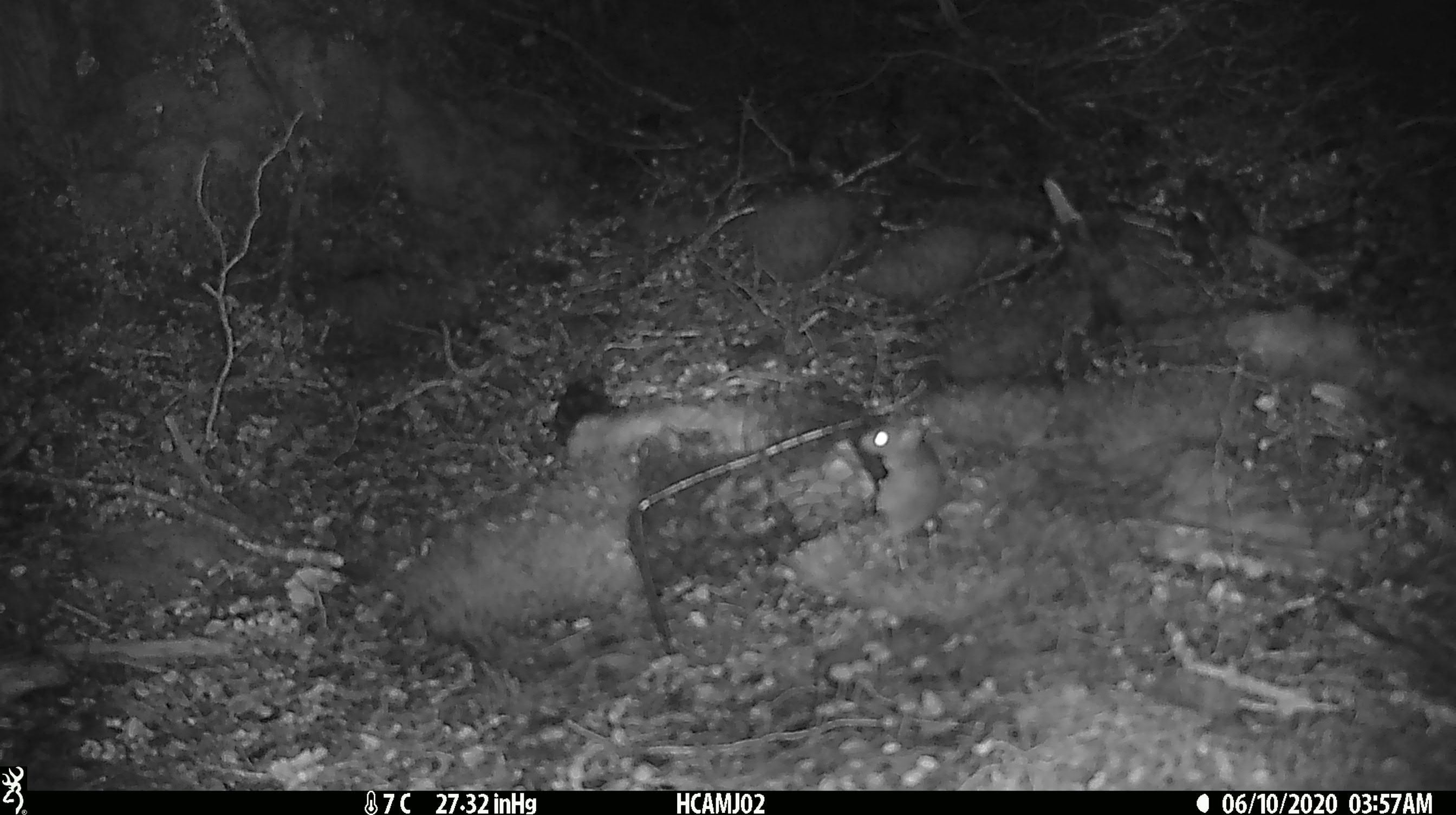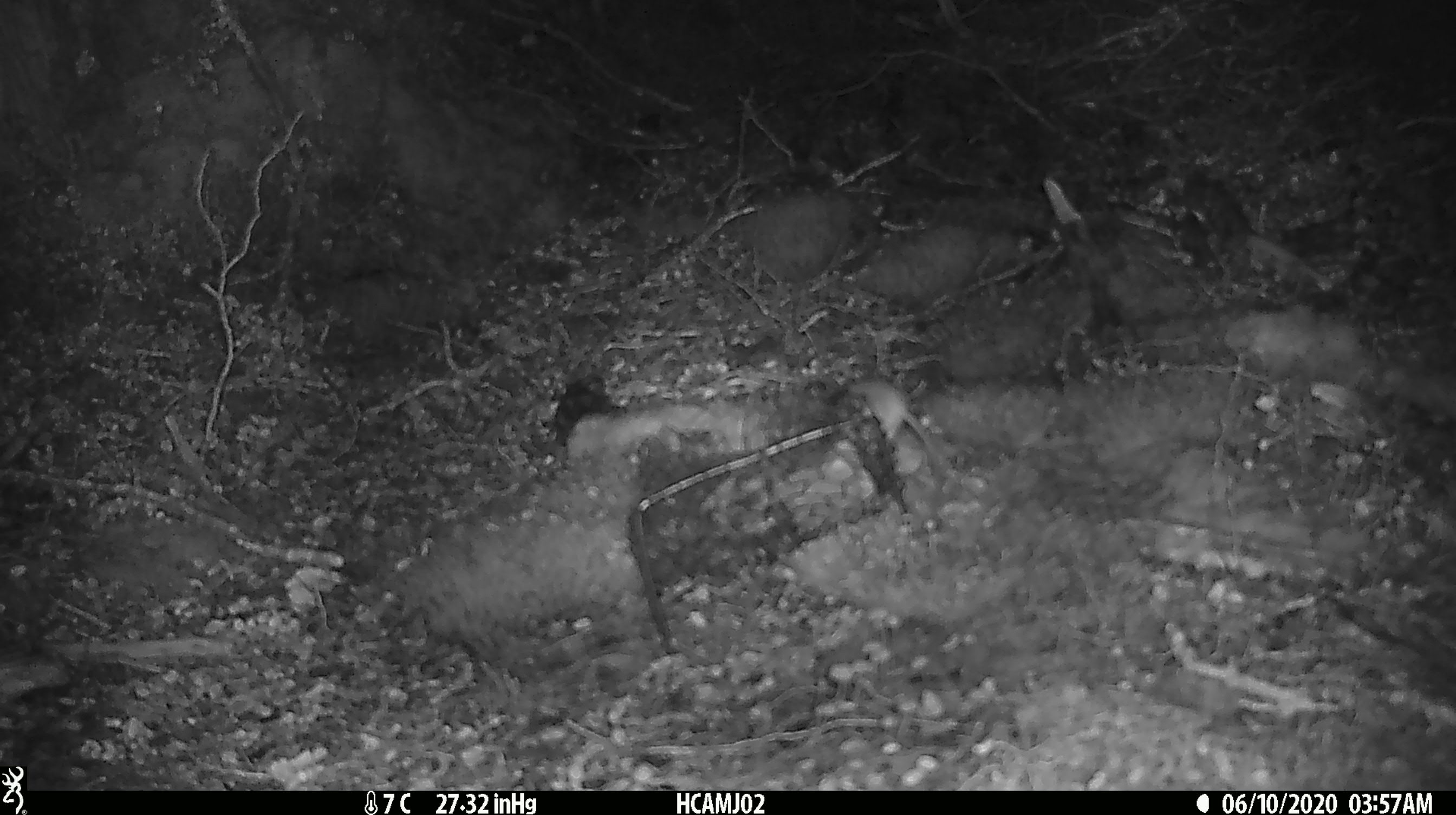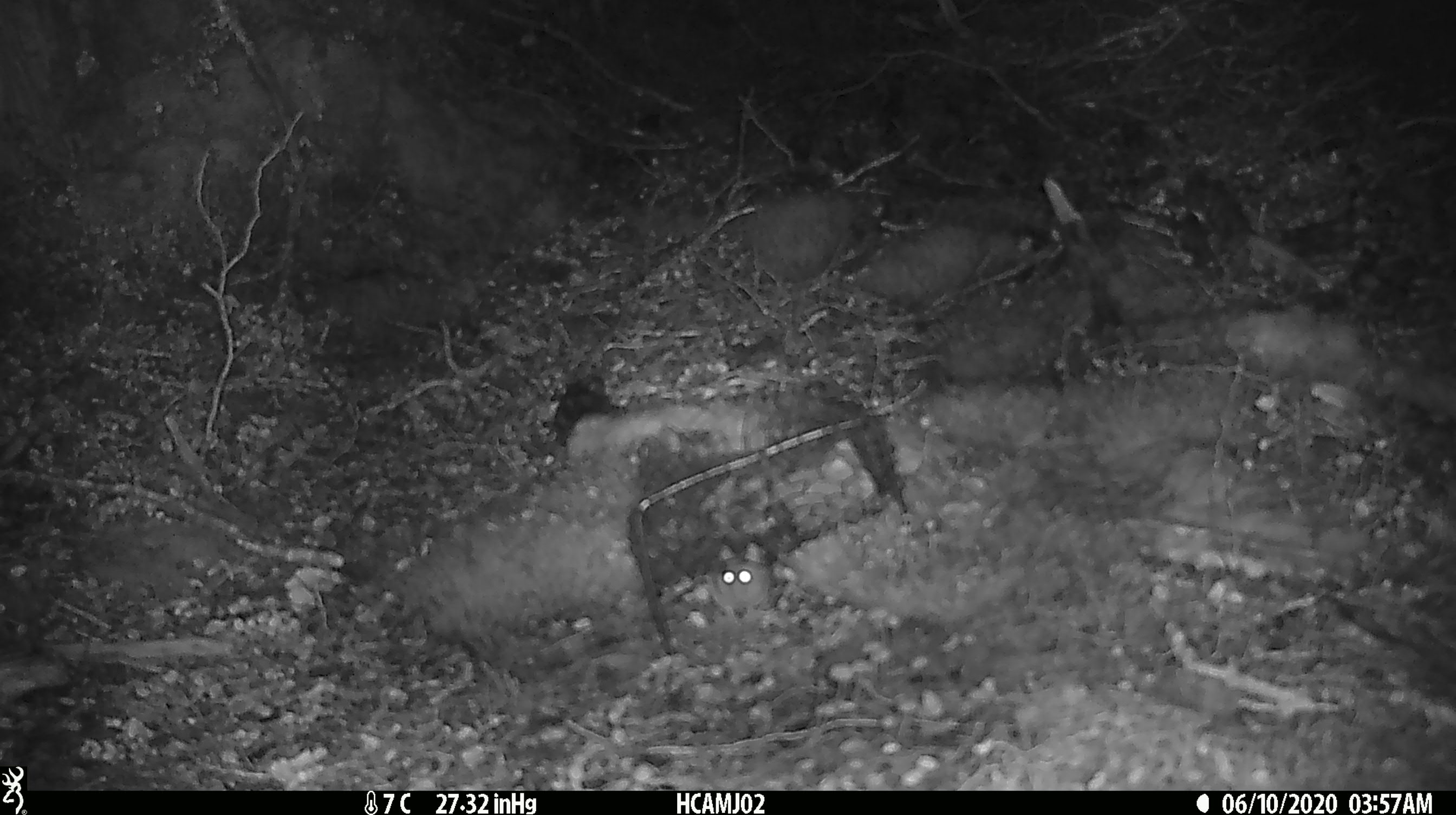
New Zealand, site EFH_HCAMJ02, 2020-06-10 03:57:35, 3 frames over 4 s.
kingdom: Animalia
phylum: Chordata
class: Mammalia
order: Rodentia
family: Muridae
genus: Mus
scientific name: Mus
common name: mouse